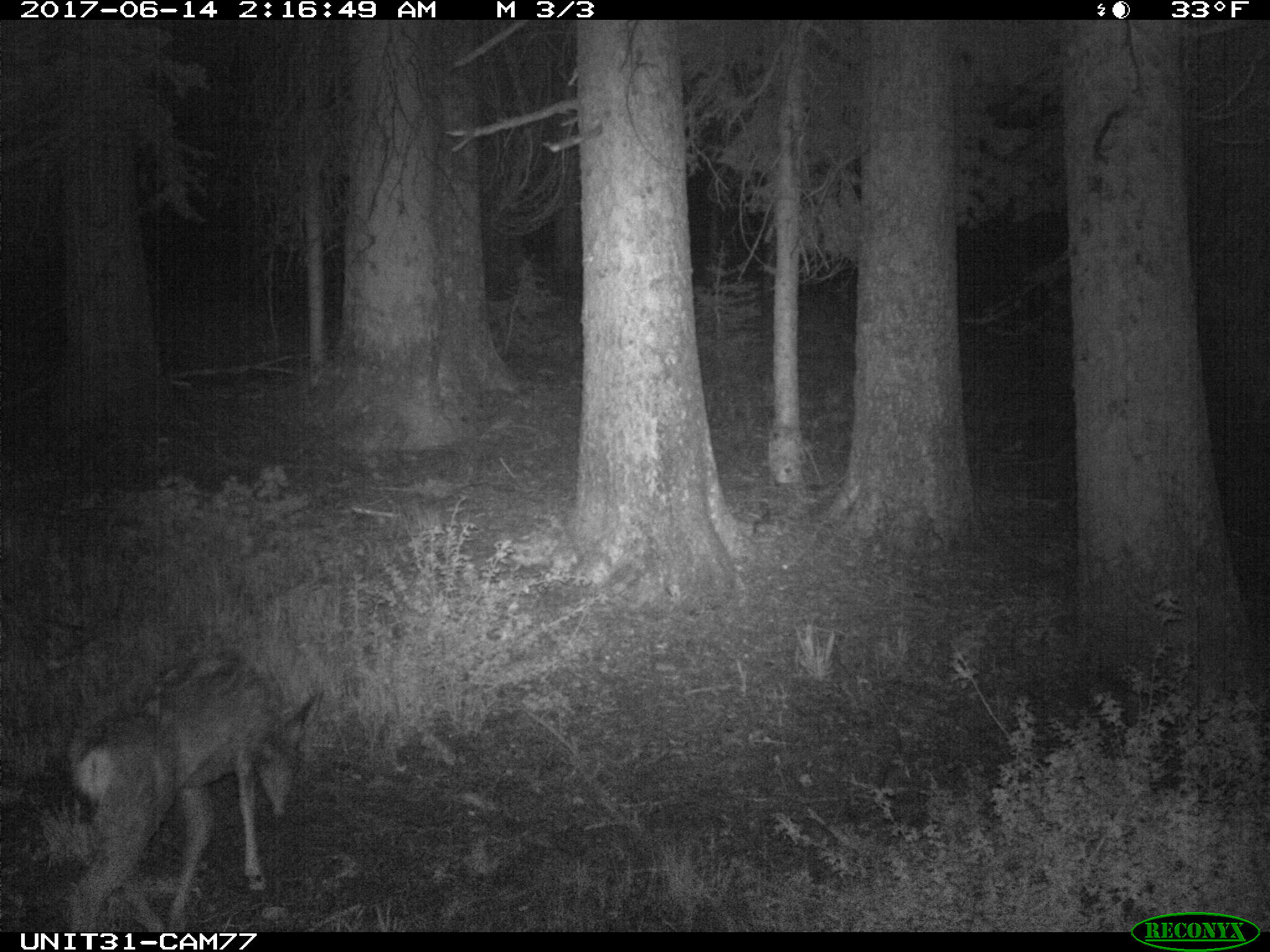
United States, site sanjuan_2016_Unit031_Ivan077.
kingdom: Animalia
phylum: Chordata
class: Mammalia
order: Artiodactyla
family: Cervidae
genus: Odocoileus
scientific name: Odocoileus hemionus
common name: mule deer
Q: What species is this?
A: Odocoileus hemionus (mule deer).